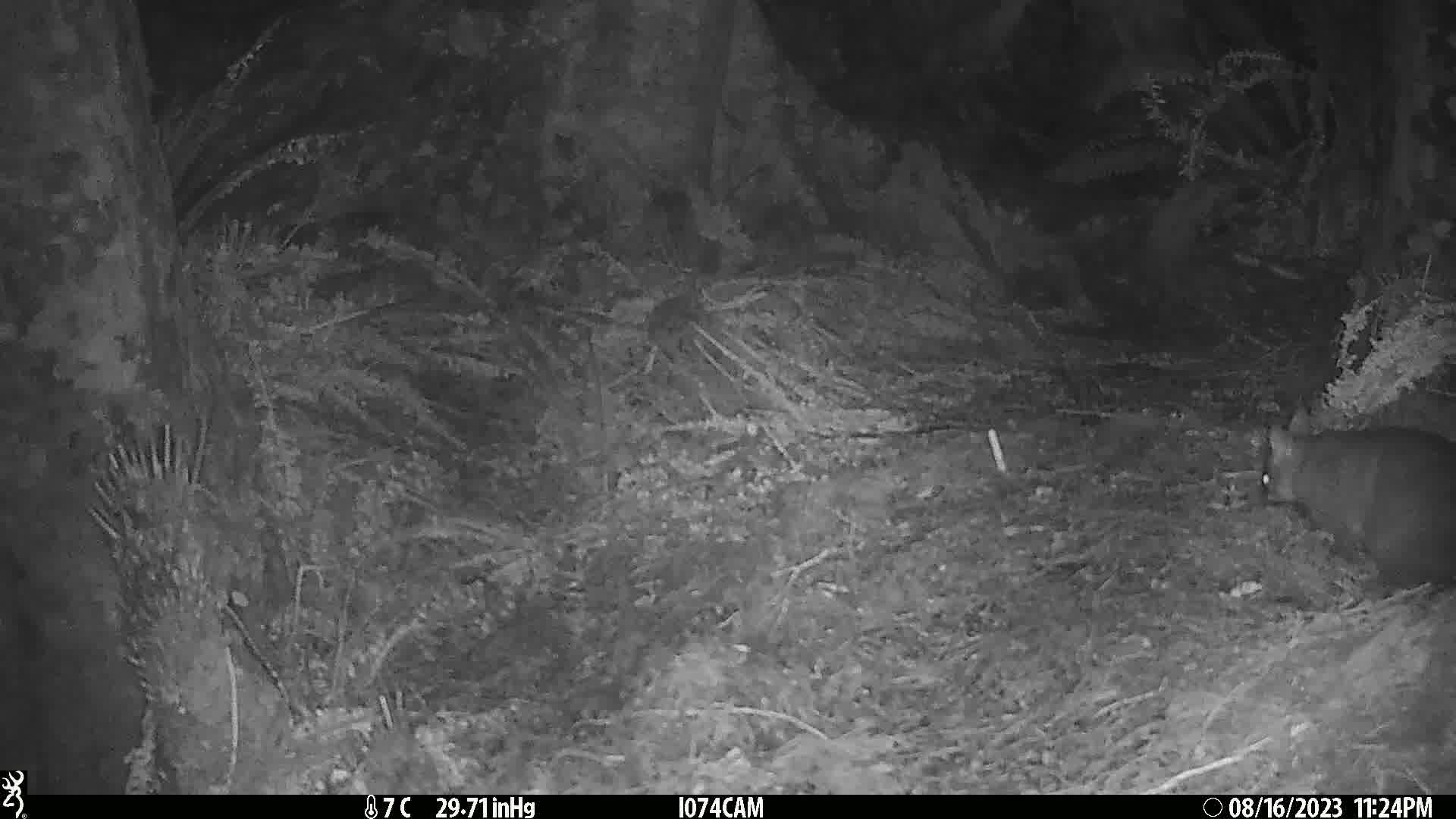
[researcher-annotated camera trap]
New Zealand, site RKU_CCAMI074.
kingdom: Animalia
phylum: Chordata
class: Mammalia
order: Diprotodontia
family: Phalangeridae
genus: Trichosurus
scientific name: Trichosurus vulpecula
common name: common brushtail possum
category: possum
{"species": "possum (common brushtail possum) (Trichosurus vulpecula)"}